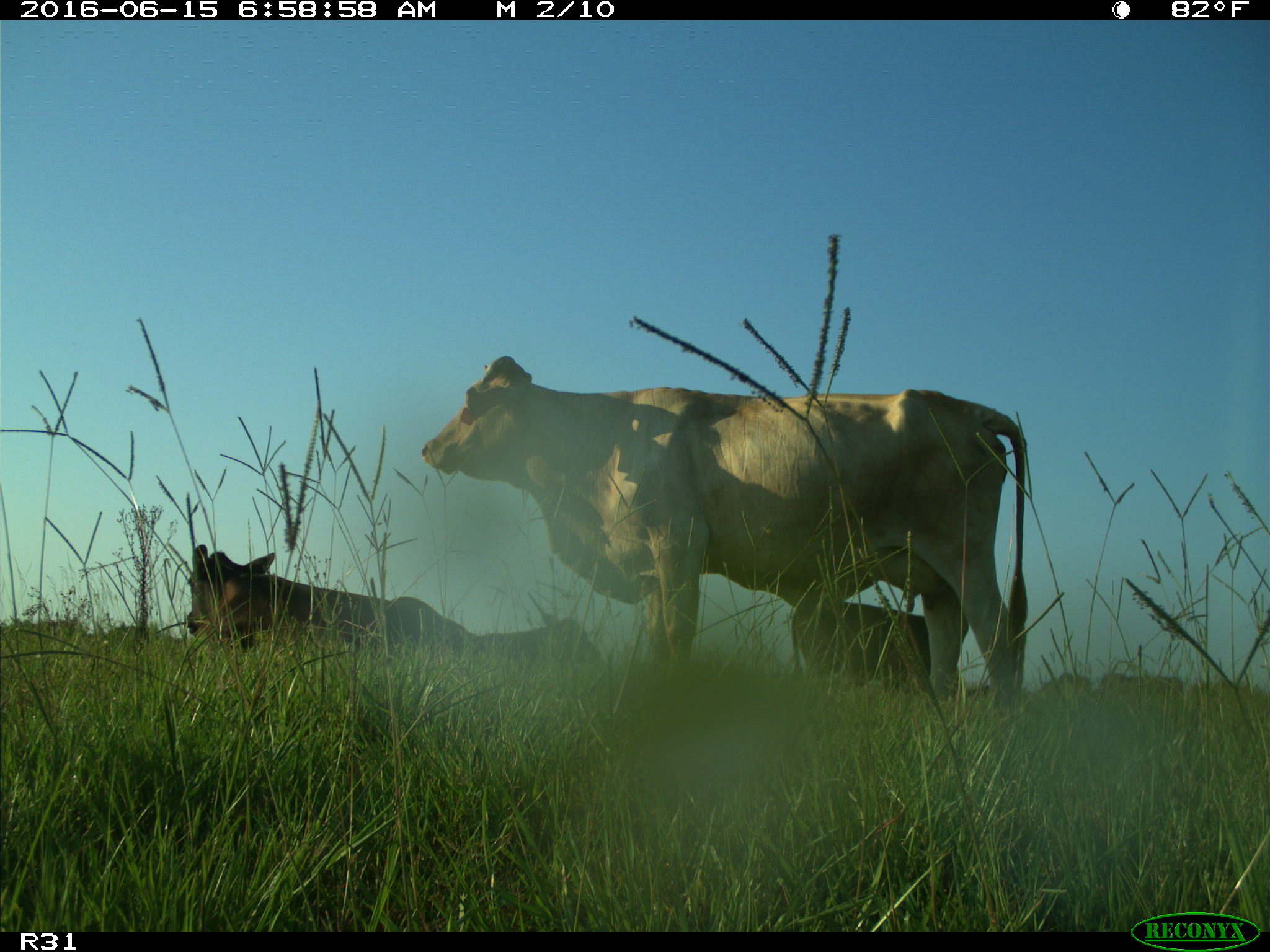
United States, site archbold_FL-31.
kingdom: Animalia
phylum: Chordata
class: Mammalia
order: Artiodactyla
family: Bovidae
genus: Bos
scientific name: Bos taurus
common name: domestic cow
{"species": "Bos taurus (domestic cow)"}